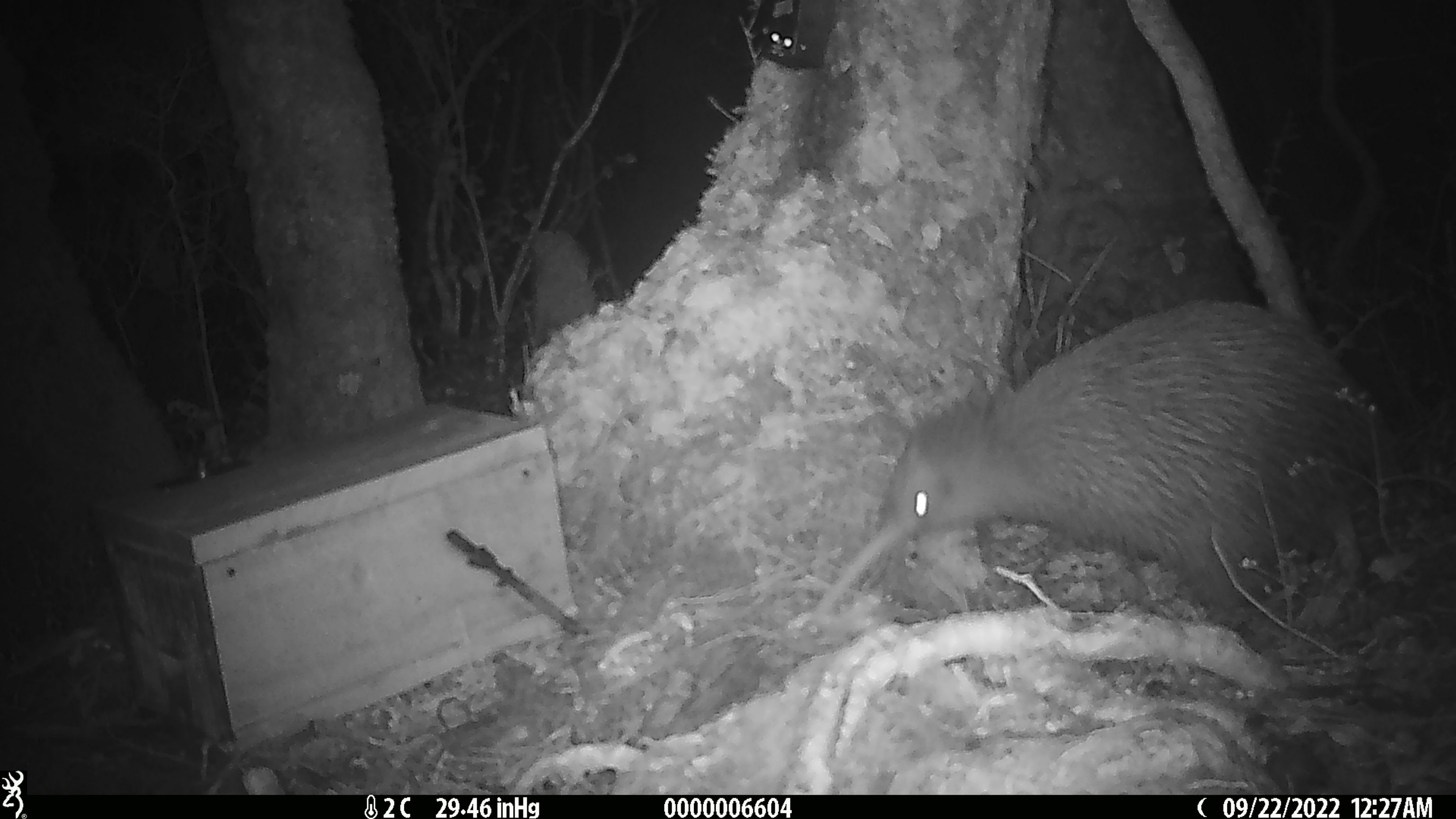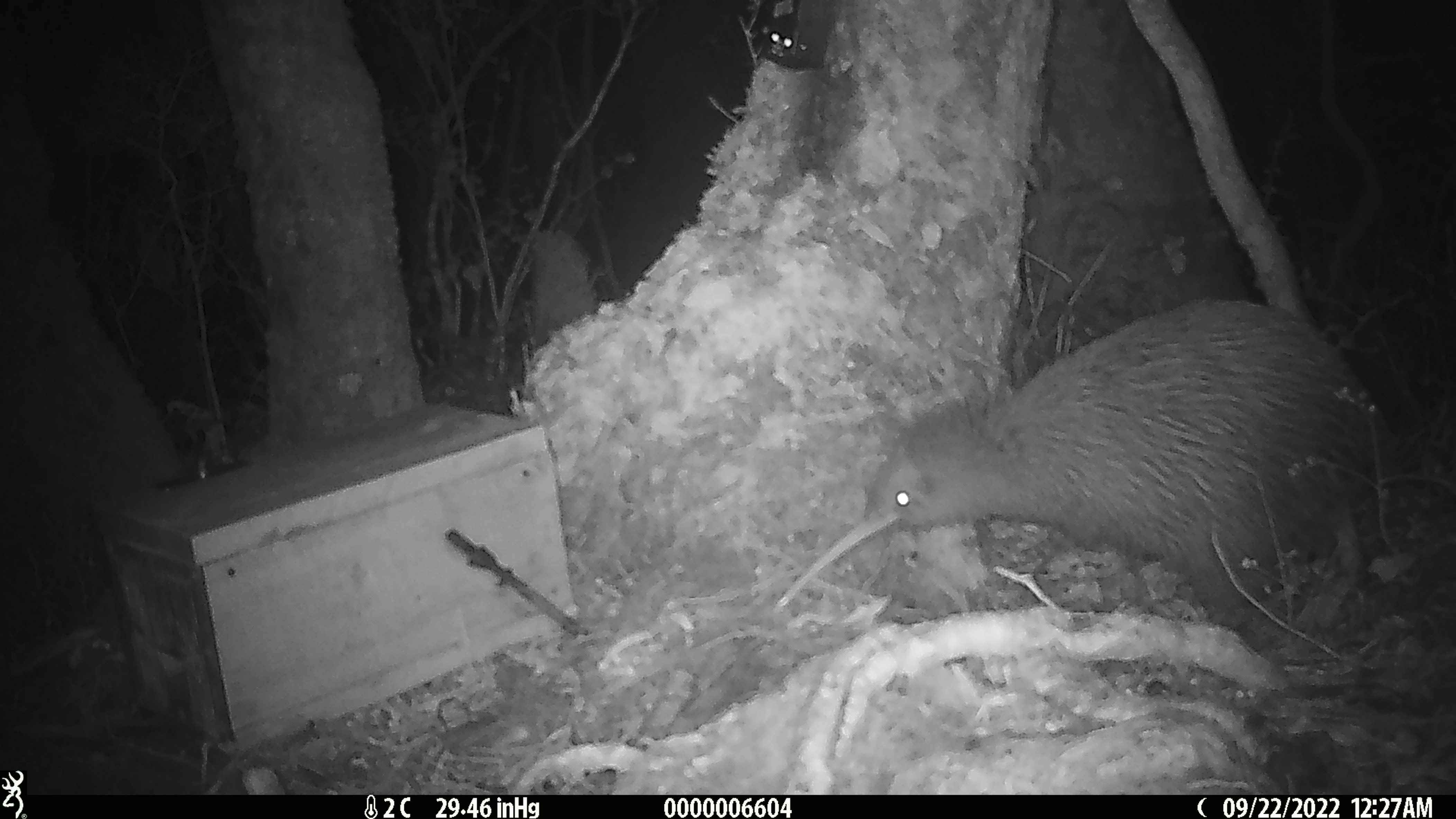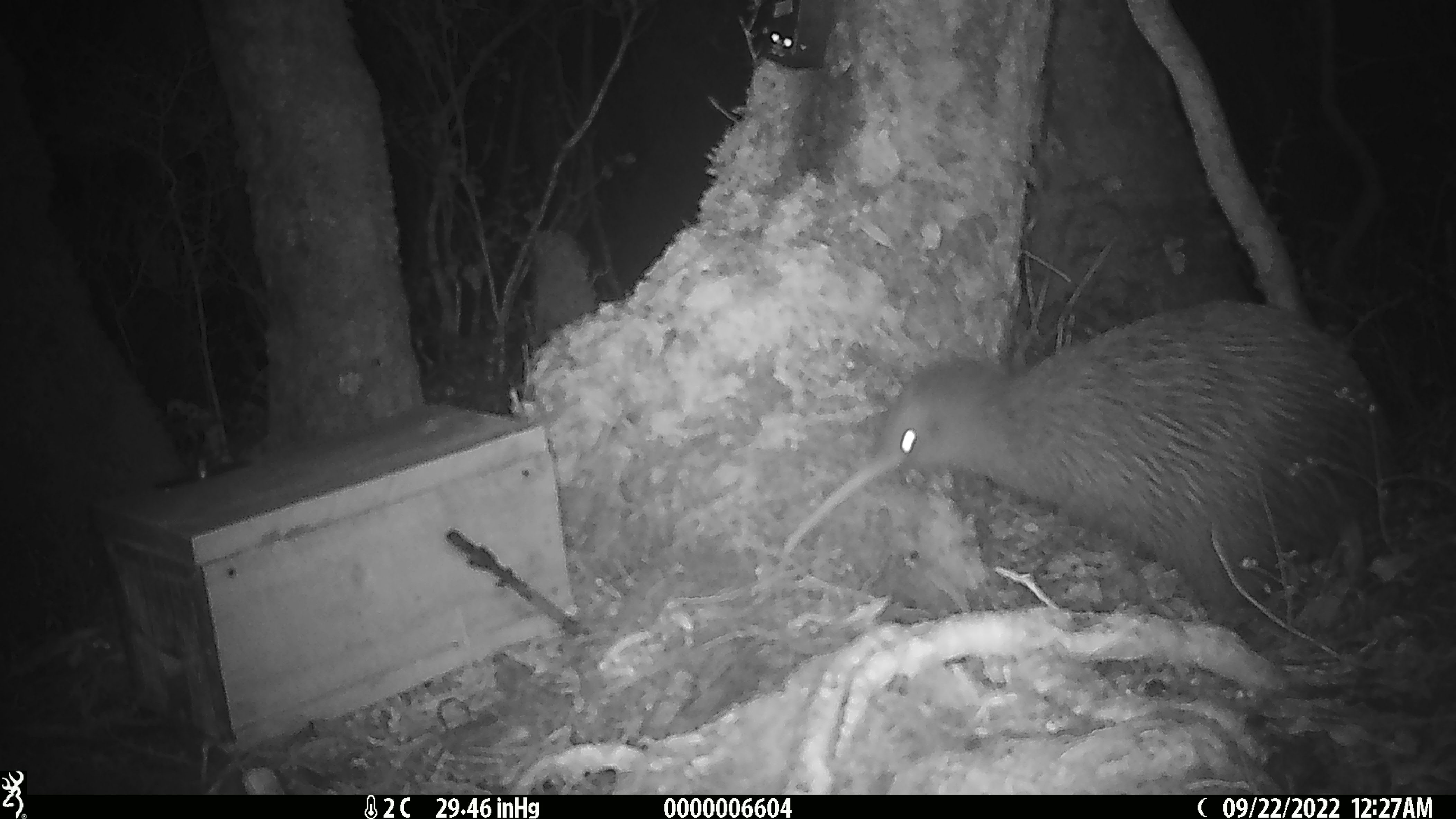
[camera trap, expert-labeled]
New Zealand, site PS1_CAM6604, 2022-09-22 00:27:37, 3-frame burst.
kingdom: Animalia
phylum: Chordata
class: Aves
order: Apterygiformes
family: Apterygidae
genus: Apteryx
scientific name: Apteryx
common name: kiwi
Kiwi (Apteryx).